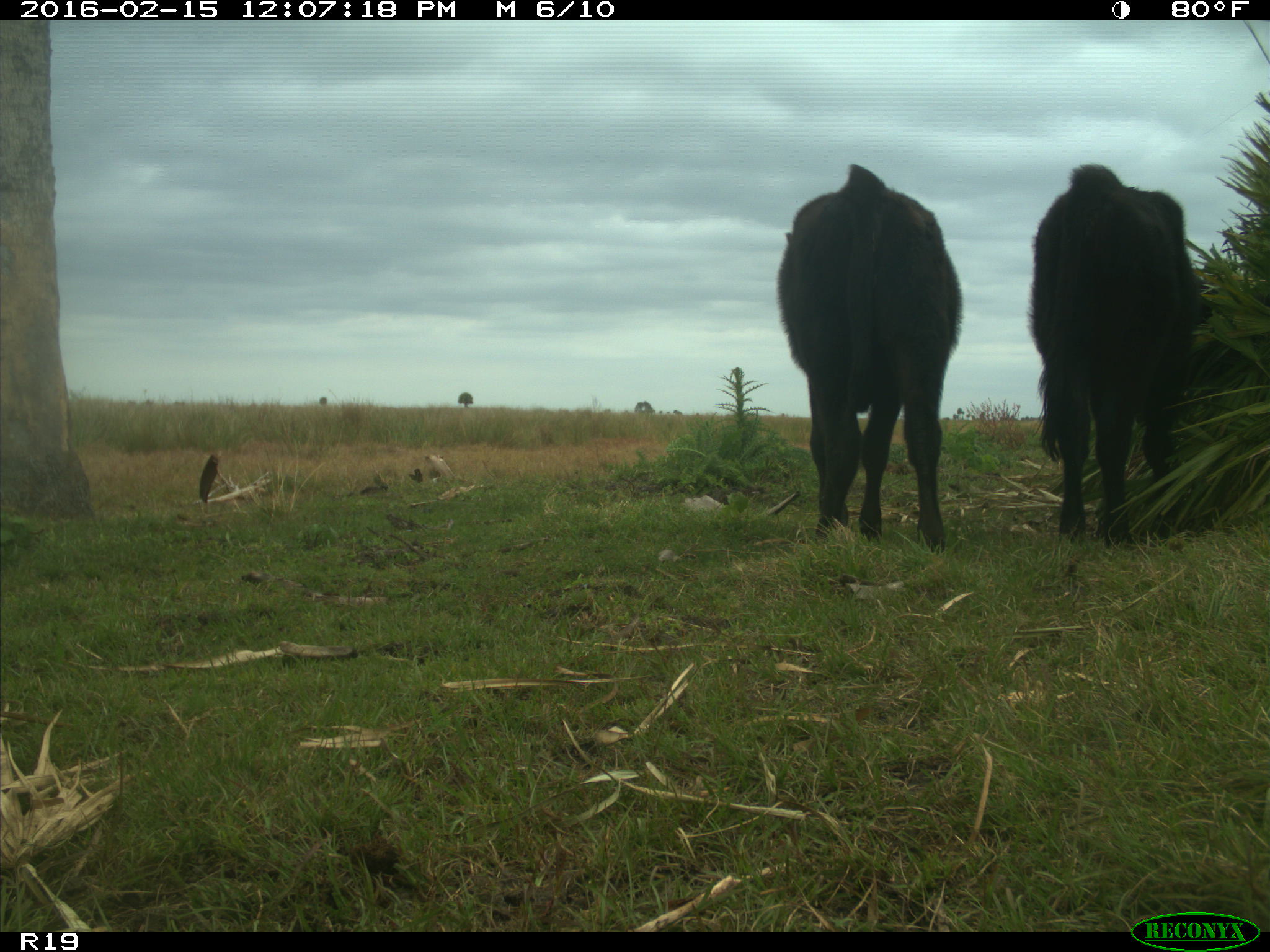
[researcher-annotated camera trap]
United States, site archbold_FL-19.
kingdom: Animalia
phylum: Chordata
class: Mammalia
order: Artiodactyla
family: Bovidae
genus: Bos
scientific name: Bos taurus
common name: domestic cow